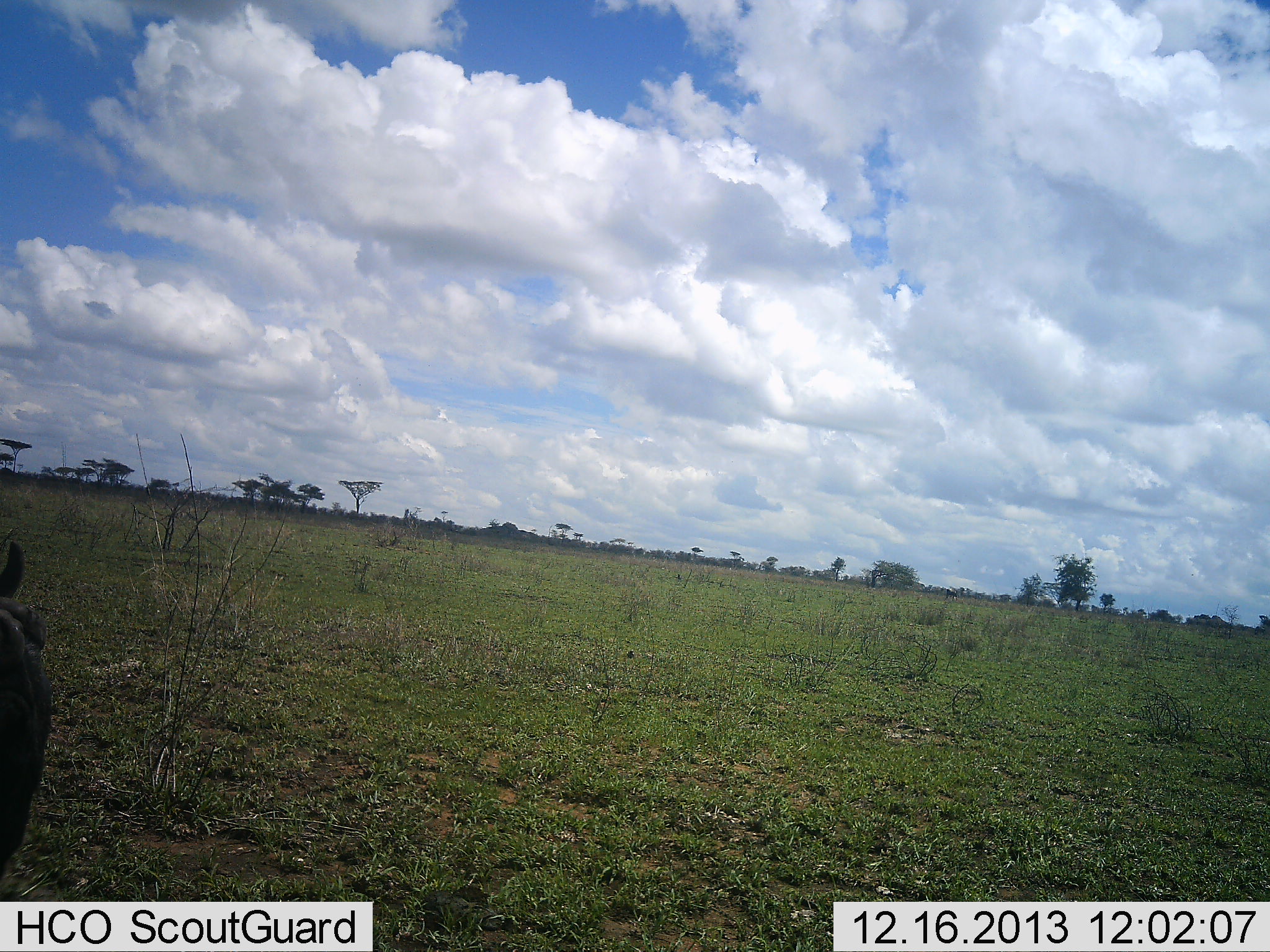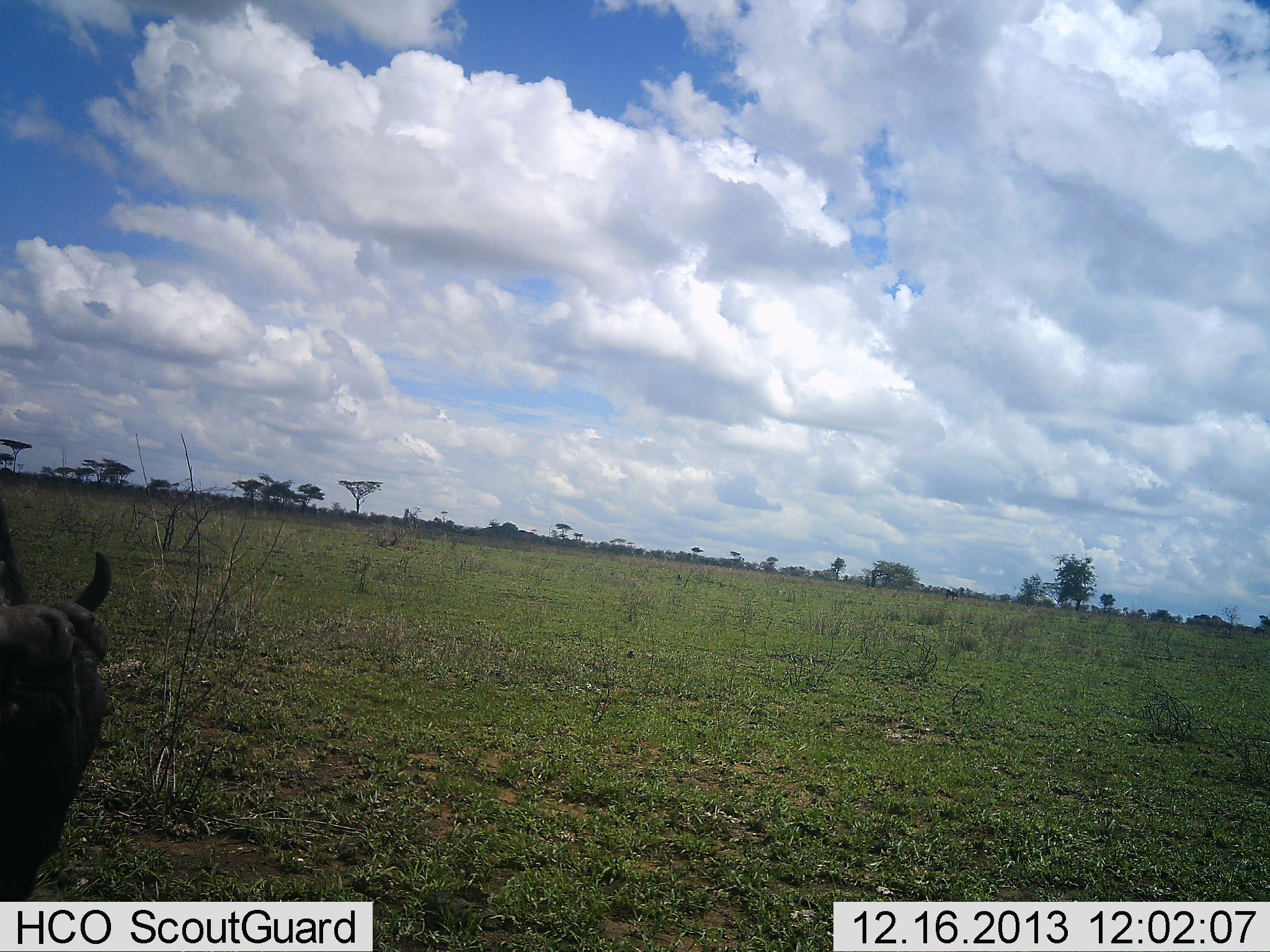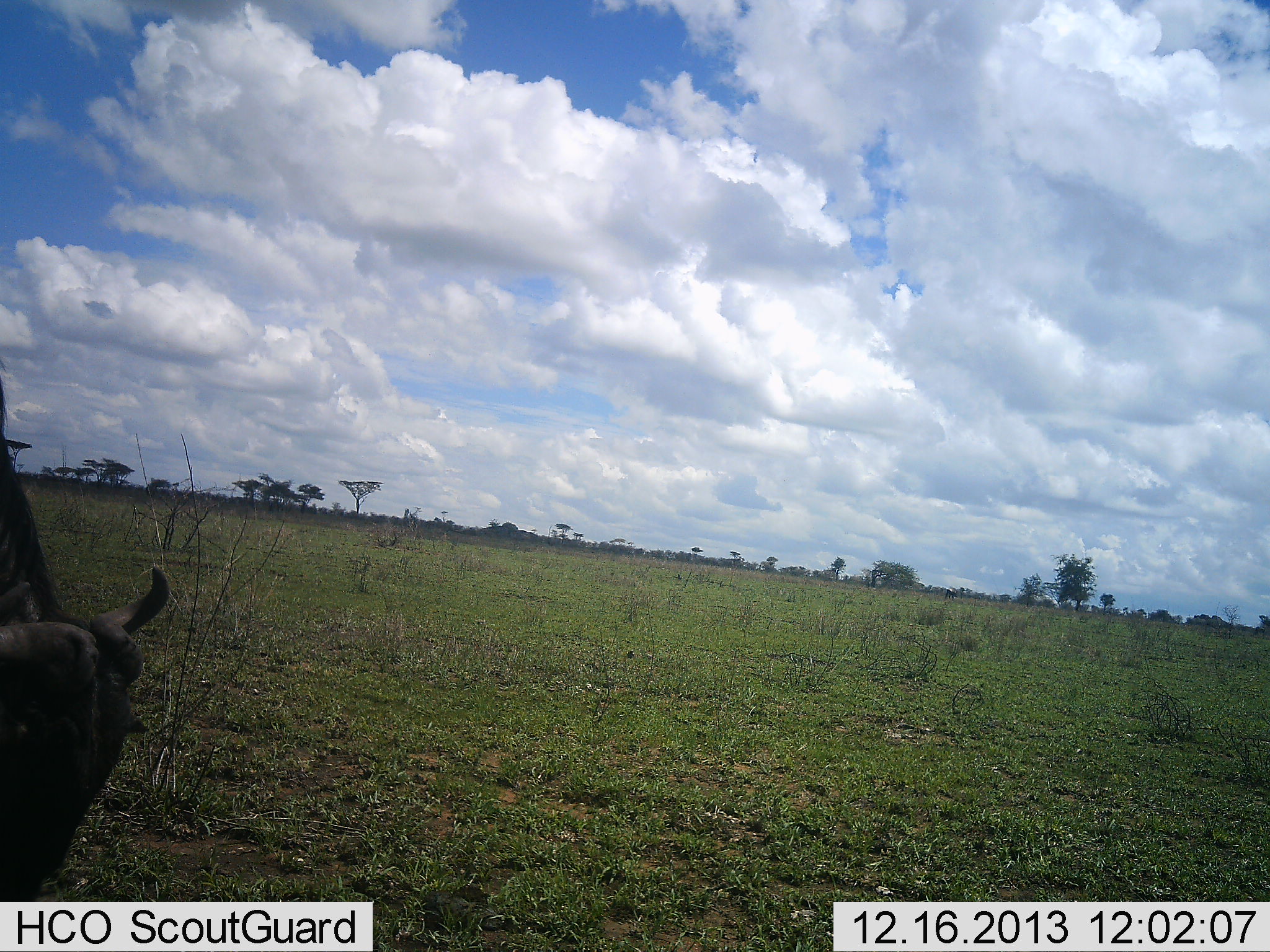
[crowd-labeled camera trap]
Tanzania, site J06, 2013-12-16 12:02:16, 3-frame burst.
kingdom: Animalia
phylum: Chordata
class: Mammalia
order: Artiodactyla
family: Bovidae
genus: Connochaetes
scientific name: Connochaetes taurinus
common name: blue wildebeest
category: wildebeest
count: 1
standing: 45%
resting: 0%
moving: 9%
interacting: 0%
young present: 0%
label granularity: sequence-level